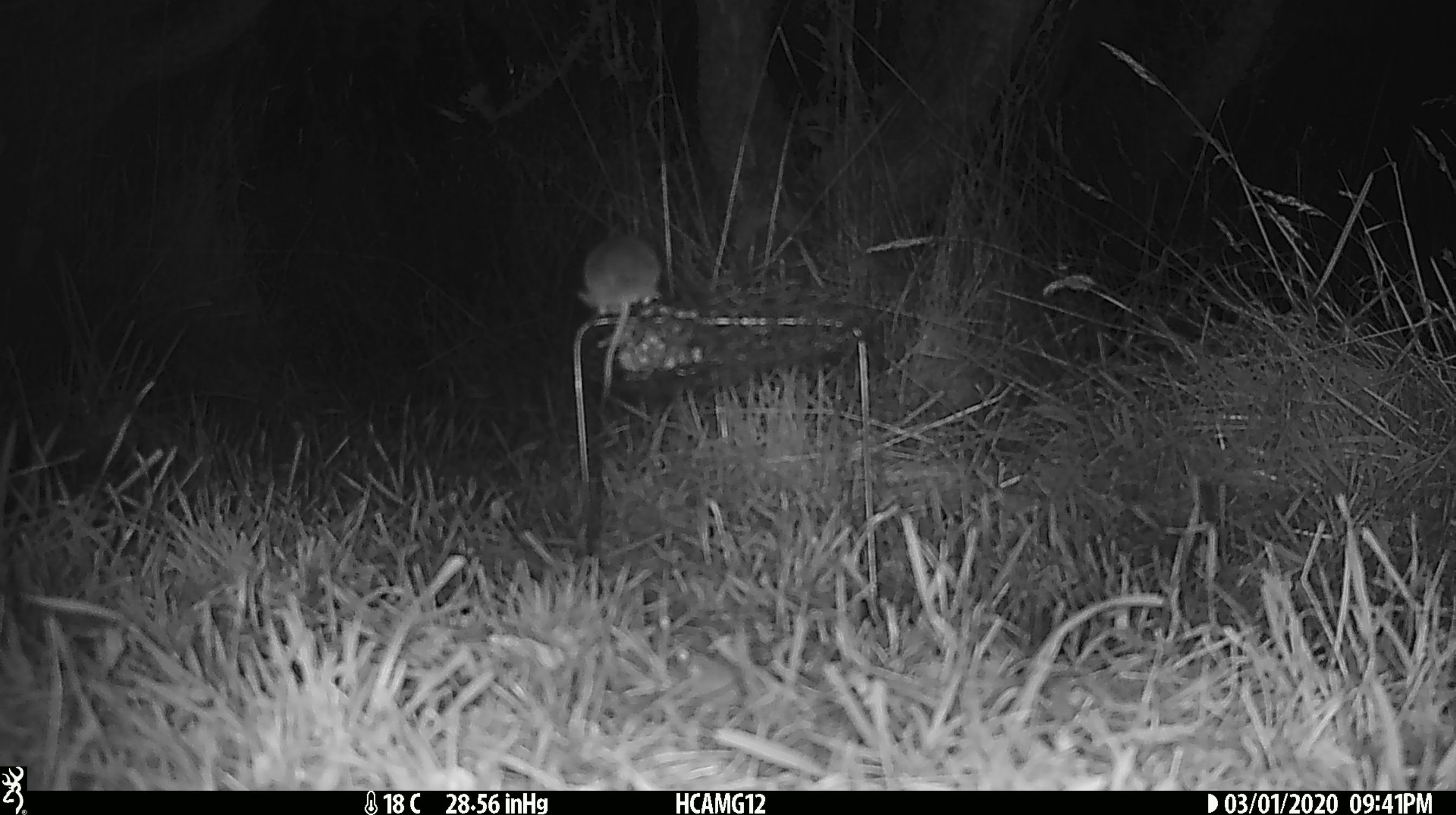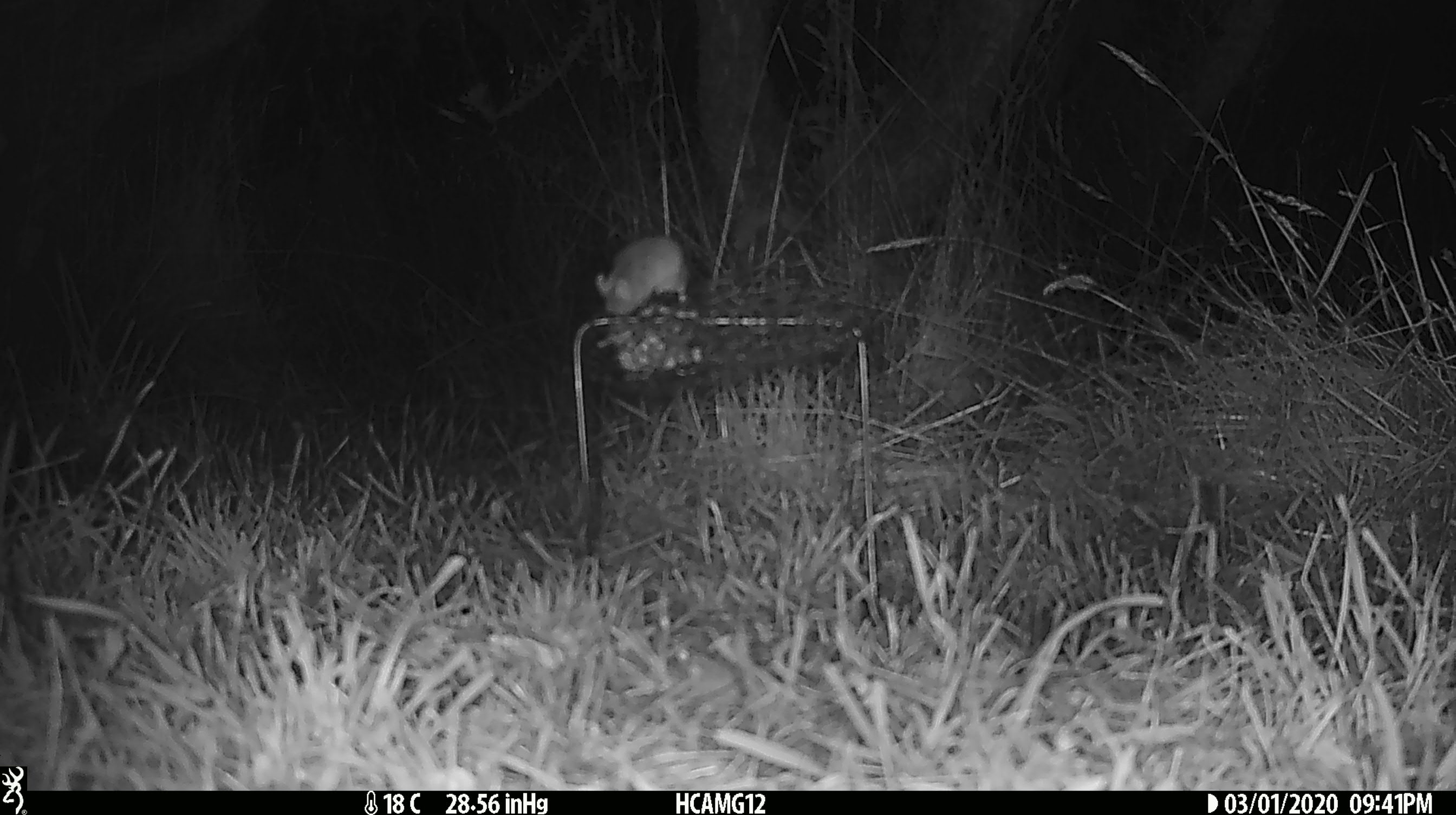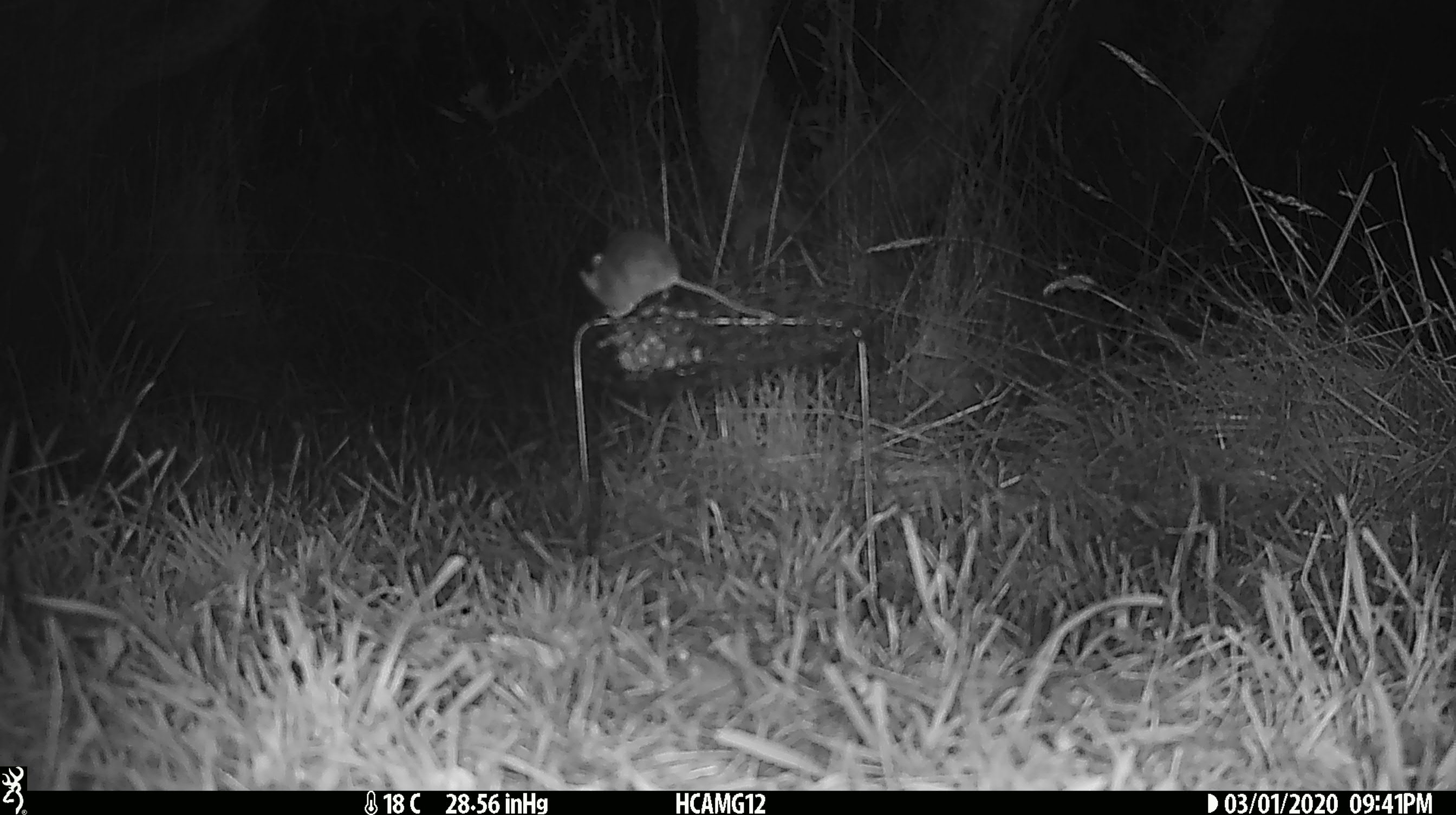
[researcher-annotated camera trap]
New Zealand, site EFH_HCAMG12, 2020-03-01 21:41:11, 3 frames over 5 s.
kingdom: Animalia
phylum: Chordata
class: Mammalia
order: Rodentia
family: Muridae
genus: Mus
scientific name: Mus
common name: mouse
Mouse (Mus).